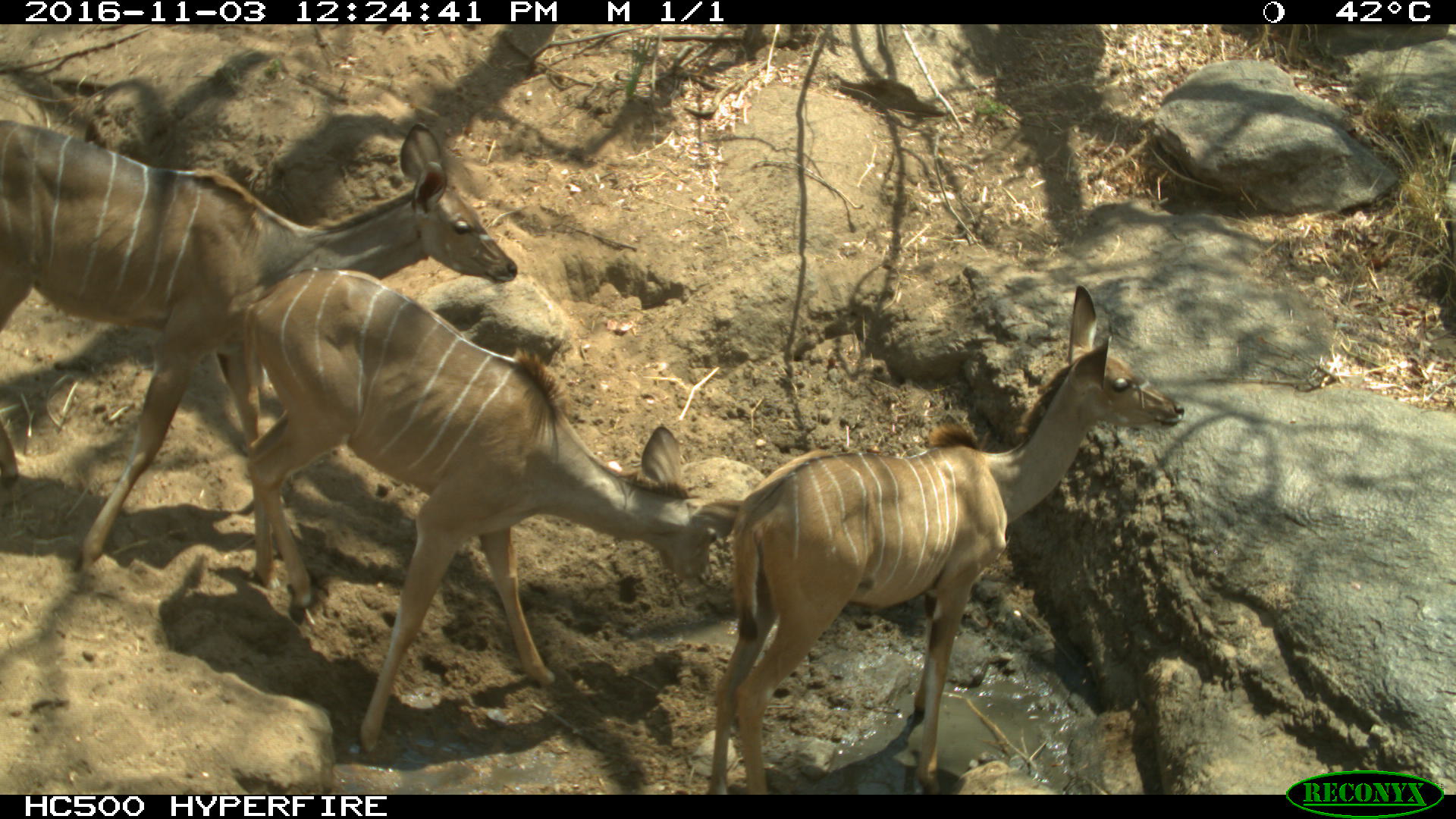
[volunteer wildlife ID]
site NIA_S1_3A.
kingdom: Animalia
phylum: Chordata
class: Mammalia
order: Artiodactyla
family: Bovidae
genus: Tragelaphus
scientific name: Tragelaphus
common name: kudu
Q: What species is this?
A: Kudu (Tragelaphus).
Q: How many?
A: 3.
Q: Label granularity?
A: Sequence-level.